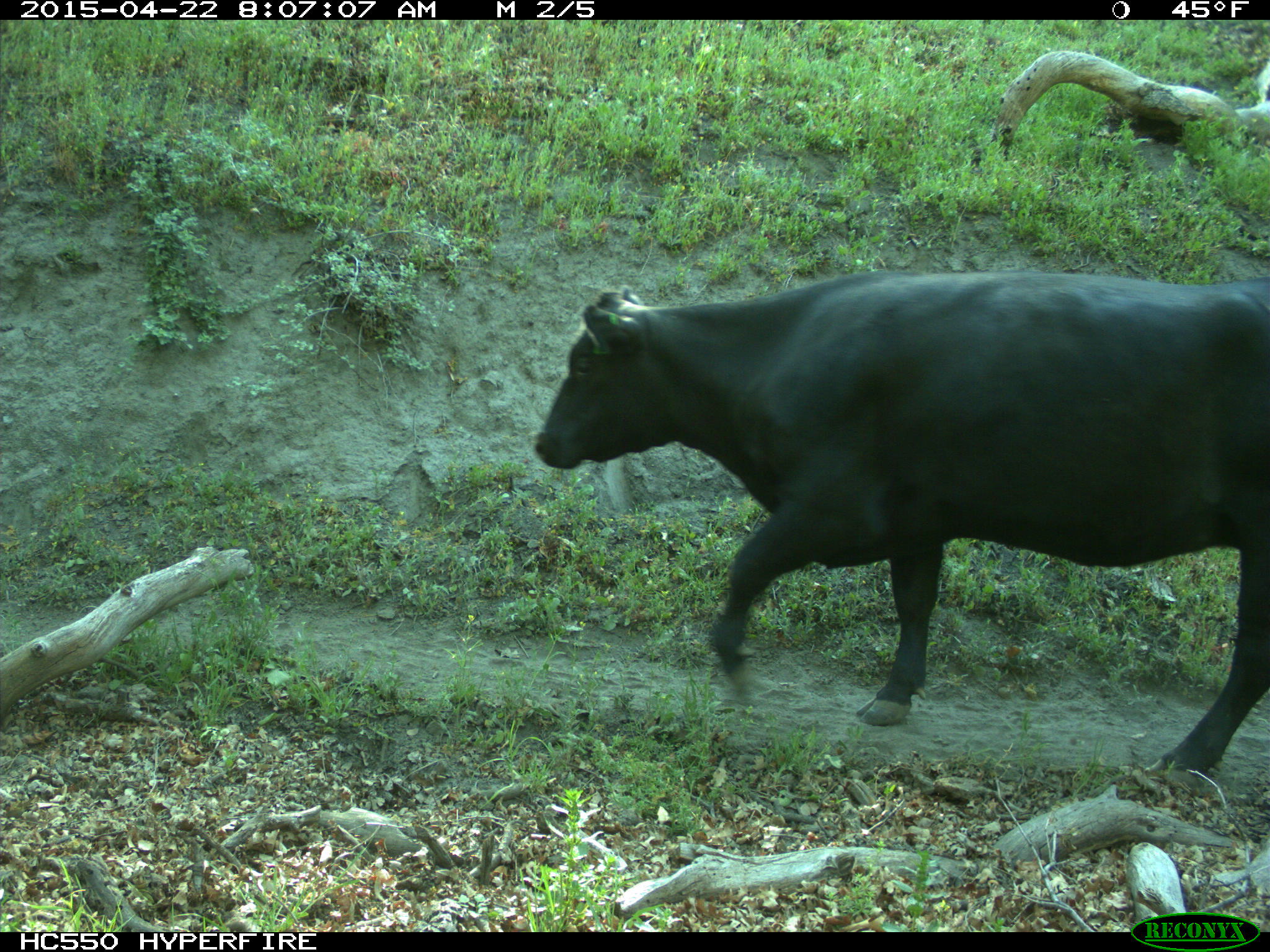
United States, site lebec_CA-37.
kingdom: Animalia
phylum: Chordata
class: Mammalia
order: Artiodactyla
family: Bovidae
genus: Bos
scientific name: Bos taurus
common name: domestic cow